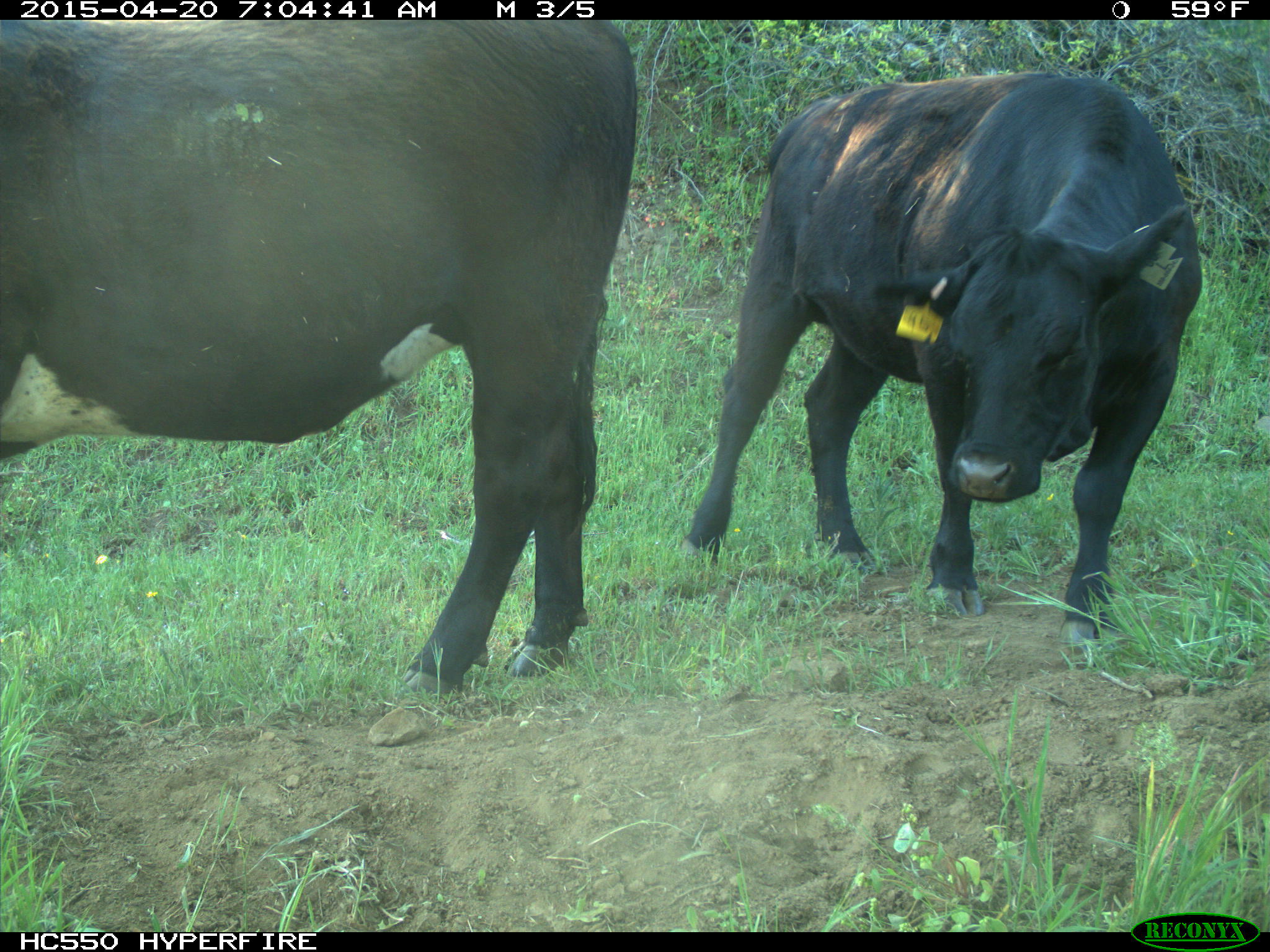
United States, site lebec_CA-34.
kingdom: Animalia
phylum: Chordata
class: Mammalia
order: Artiodactyla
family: Bovidae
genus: Bos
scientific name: Bos taurus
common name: domestic cow